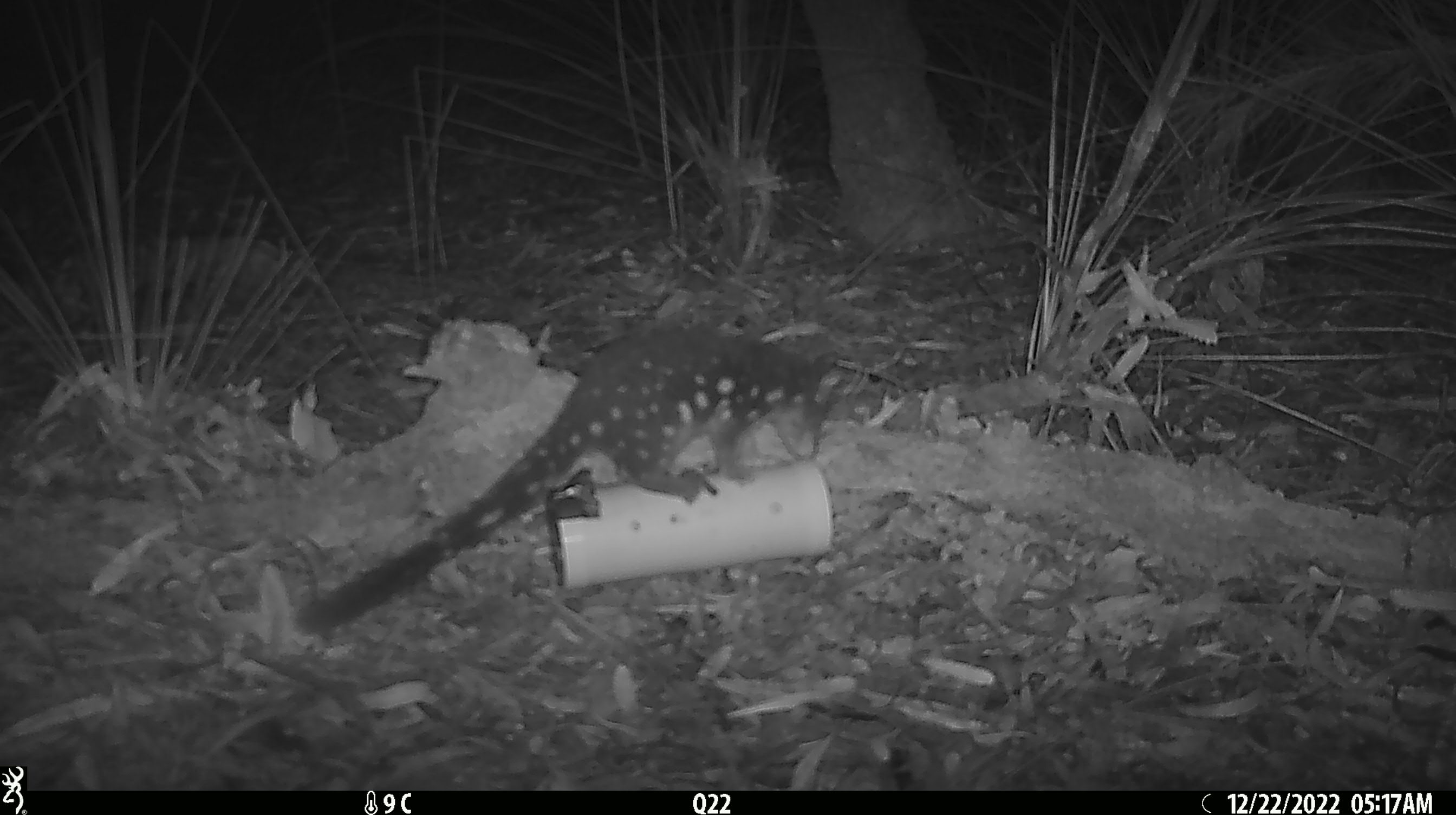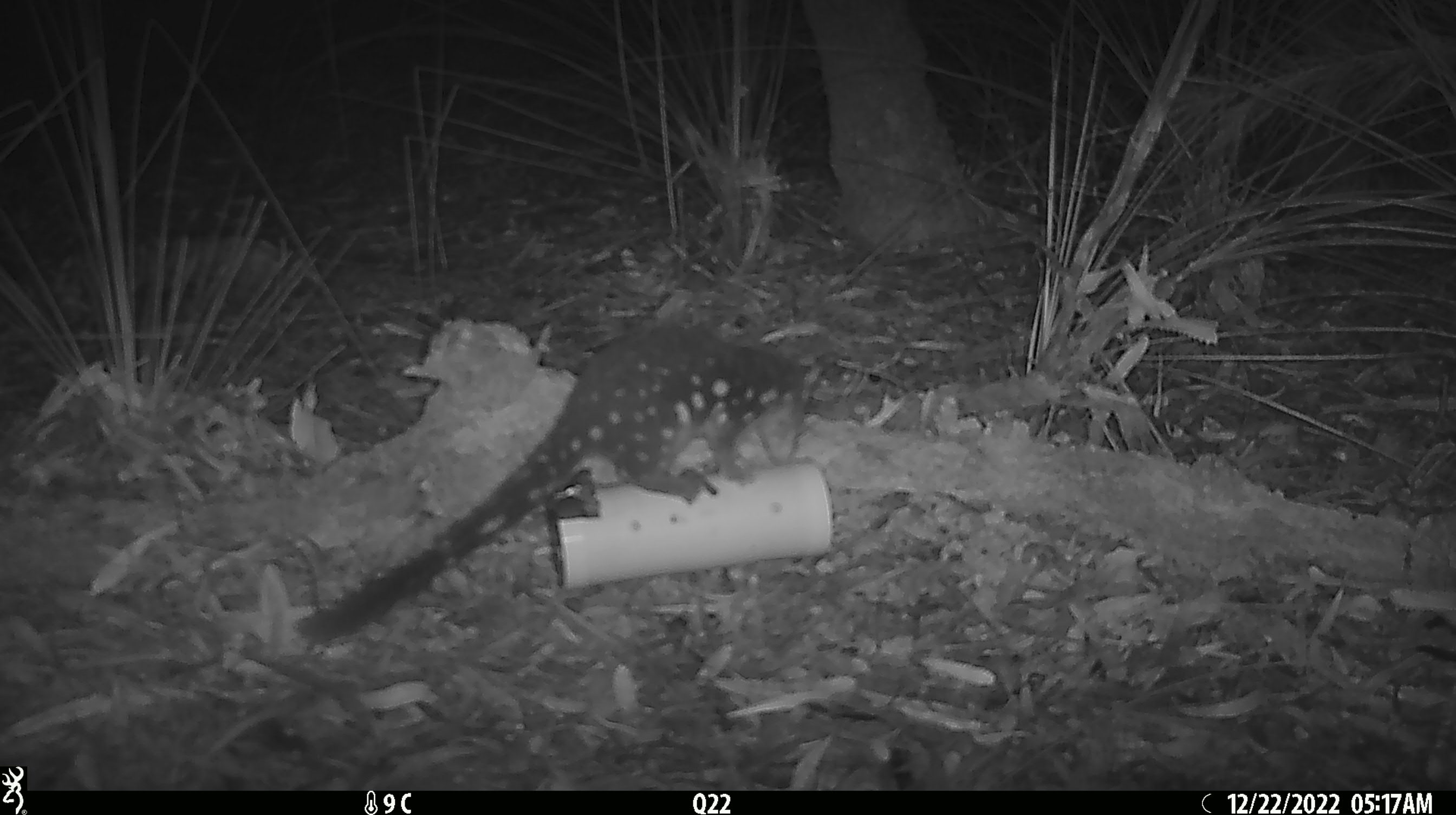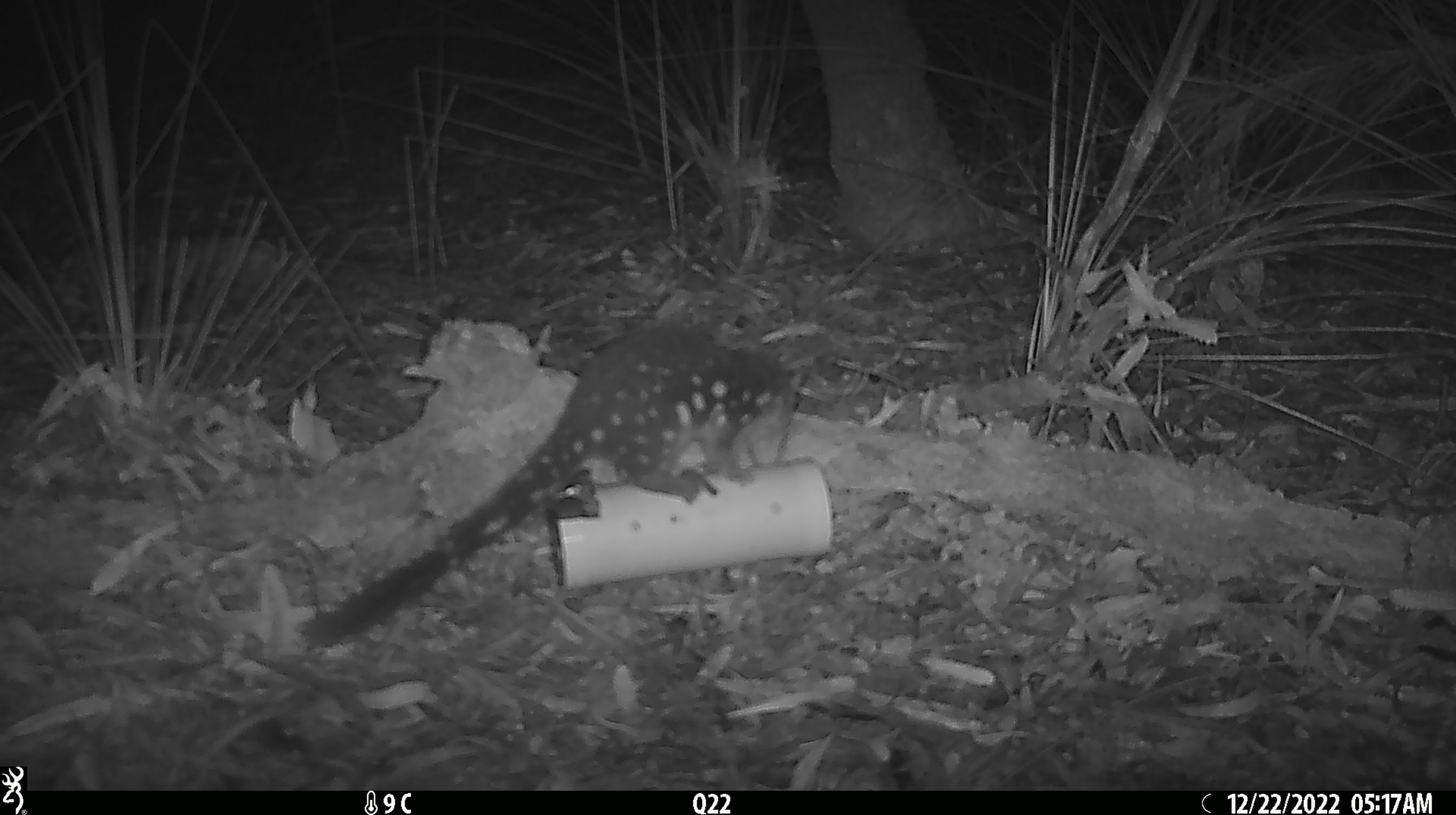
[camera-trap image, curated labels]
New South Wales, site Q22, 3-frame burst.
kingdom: Animalia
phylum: Chordata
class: Mammalia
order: Dasyuromorphia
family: Dasyuridae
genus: Dasyurus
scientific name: Dasyurus maculatus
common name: spotted-tailed quoll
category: quoll